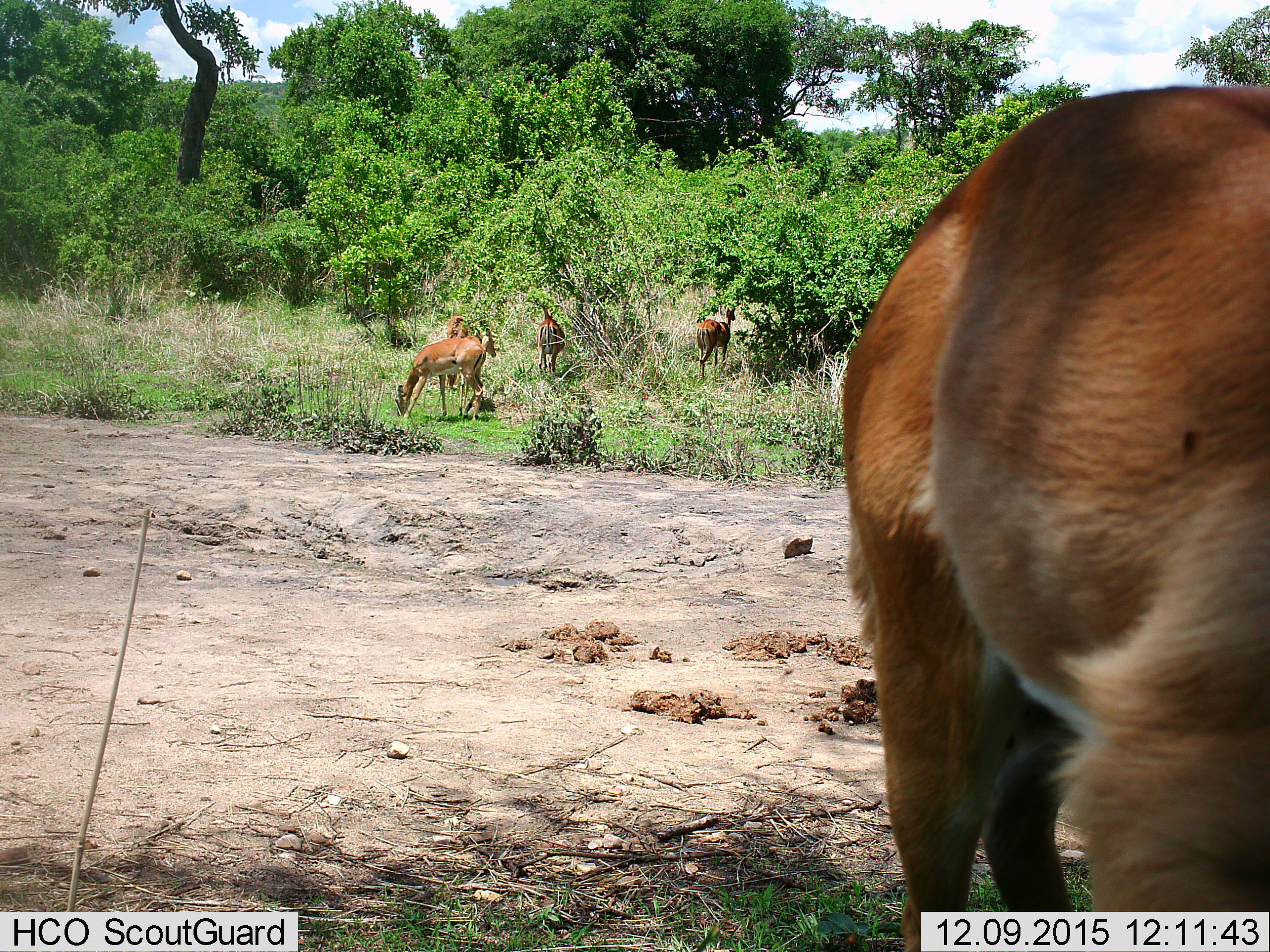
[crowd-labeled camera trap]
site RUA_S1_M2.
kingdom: Animalia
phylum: Chordata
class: Mammalia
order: Artiodactyla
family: Bovidae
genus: Aepyceros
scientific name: Aepyceros melampus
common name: impala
Impala (Aepyceros melampus), count 5. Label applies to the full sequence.